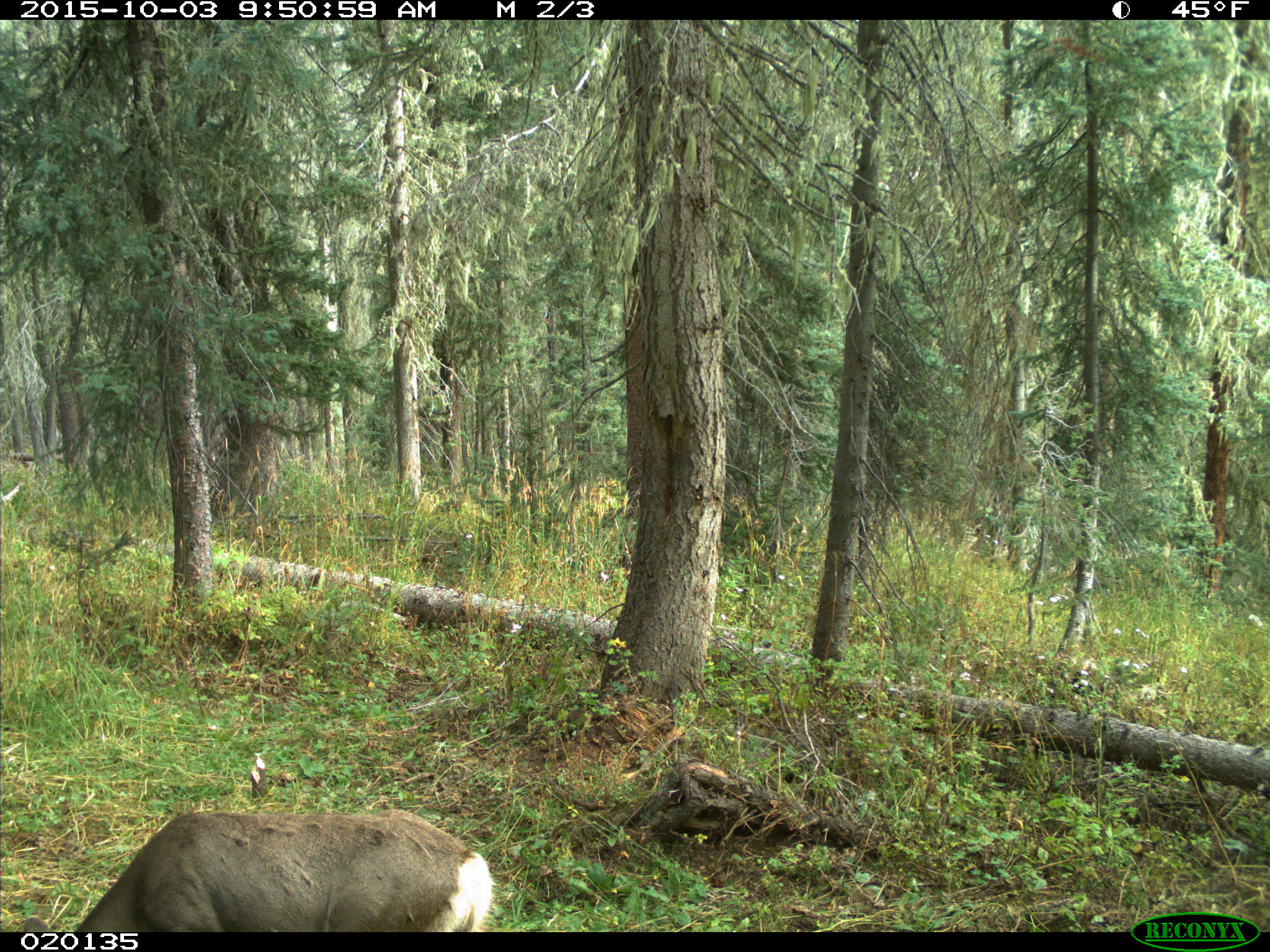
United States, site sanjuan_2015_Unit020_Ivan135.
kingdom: Animalia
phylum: Chordata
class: Mammalia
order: Artiodactyla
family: Cervidae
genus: Odocoileus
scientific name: Odocoileus hemionus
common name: mule deer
Odocoileus hemionus (mule deer).